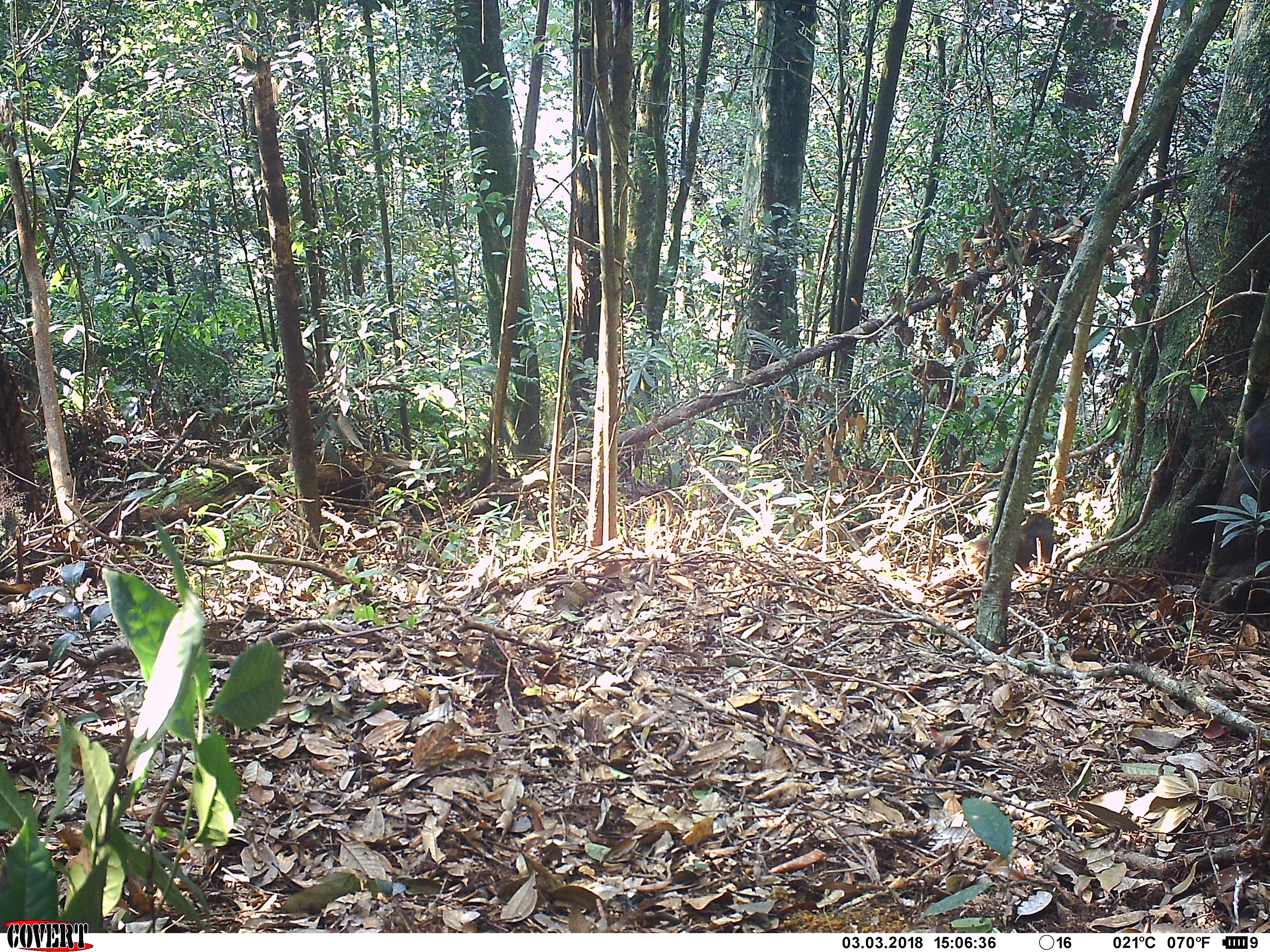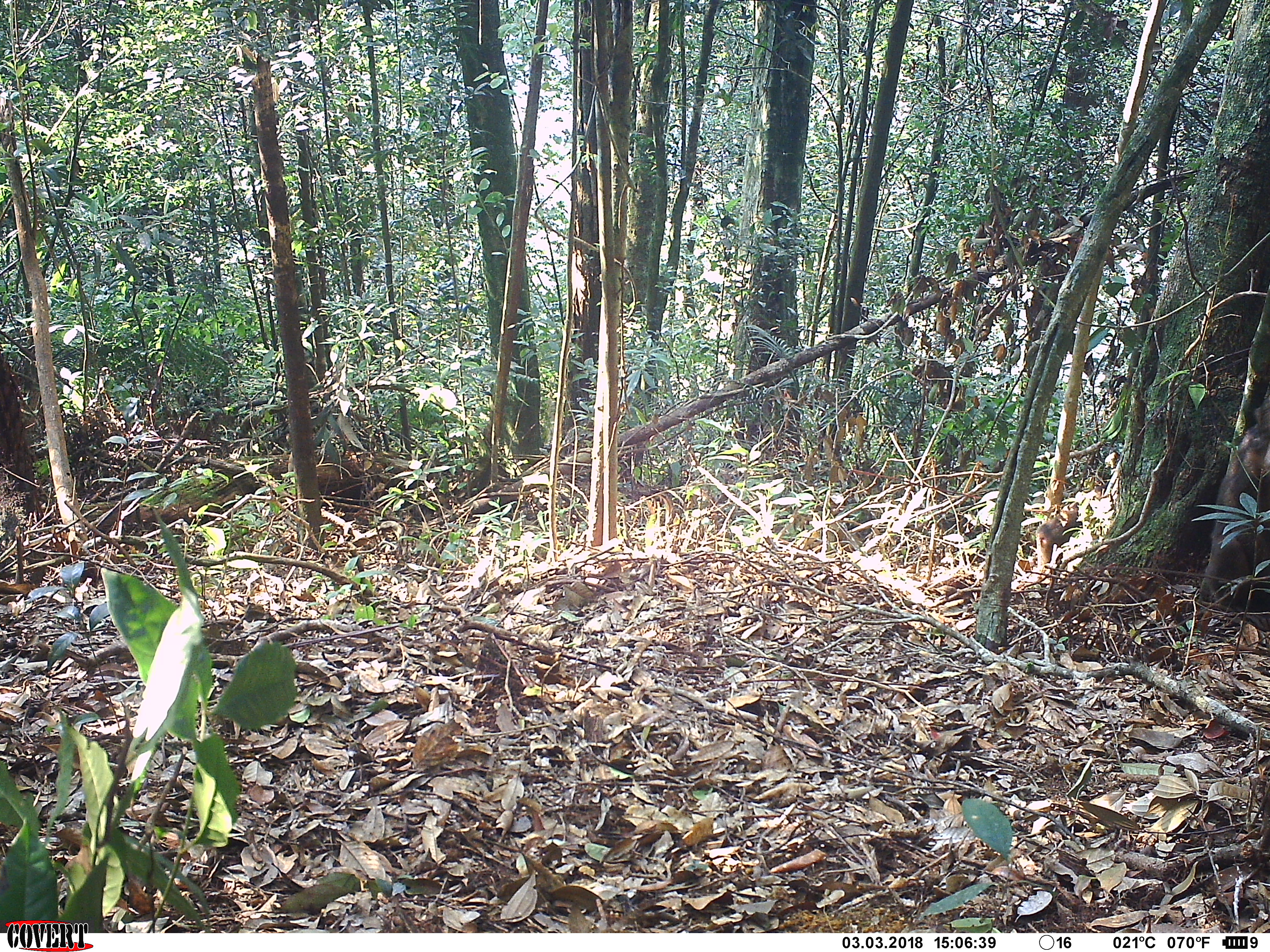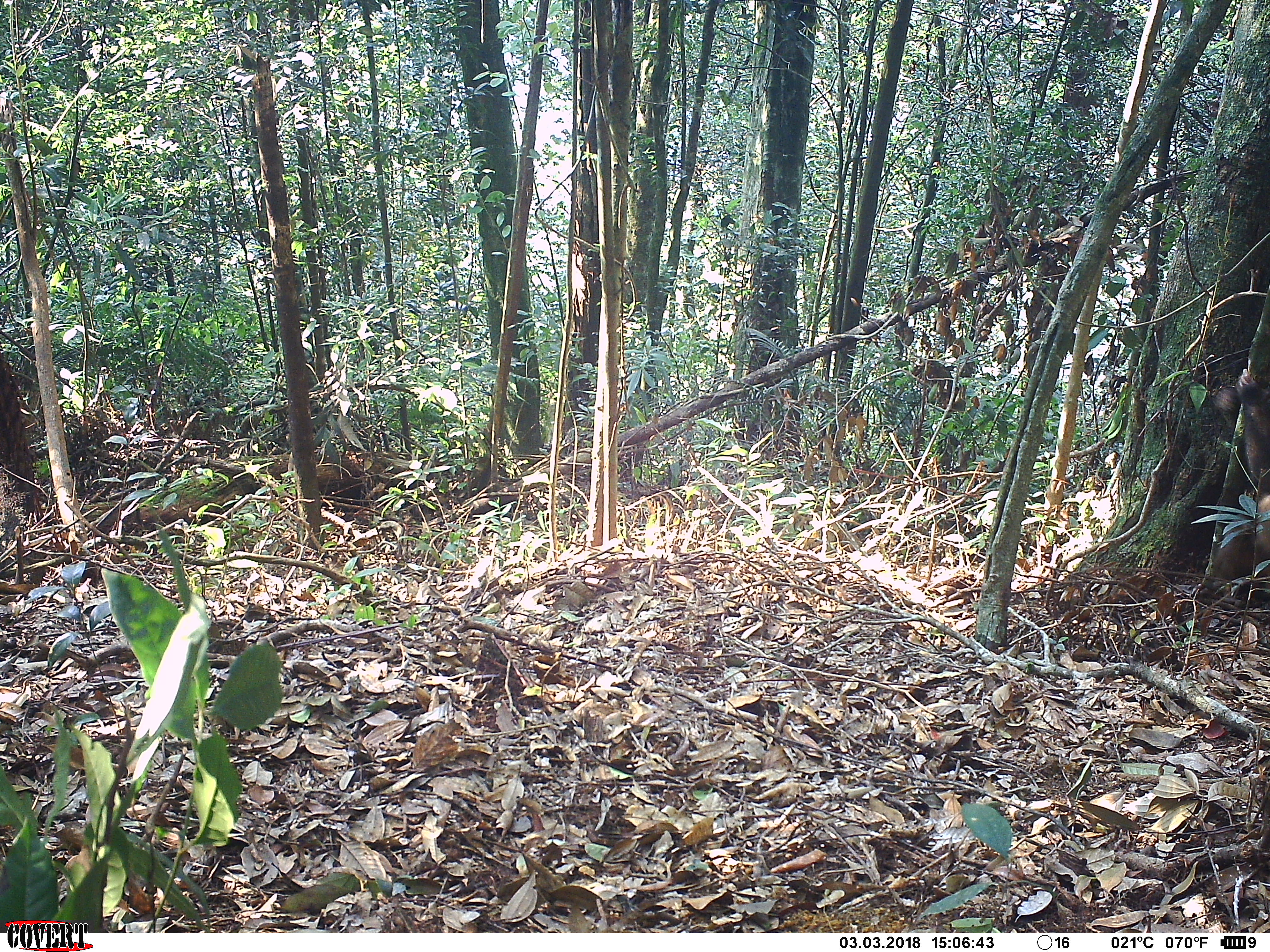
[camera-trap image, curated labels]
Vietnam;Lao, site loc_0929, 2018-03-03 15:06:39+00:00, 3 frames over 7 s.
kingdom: Animalia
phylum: Chordata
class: Mammalia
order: Primates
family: Cercopithecidae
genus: Macaca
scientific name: Macaca arctoides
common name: stump-tailed macaque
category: stump tailed macaque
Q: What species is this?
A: Stump tailed macaque (stump-tailed macaque) (Macaca arctoides).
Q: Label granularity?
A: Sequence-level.